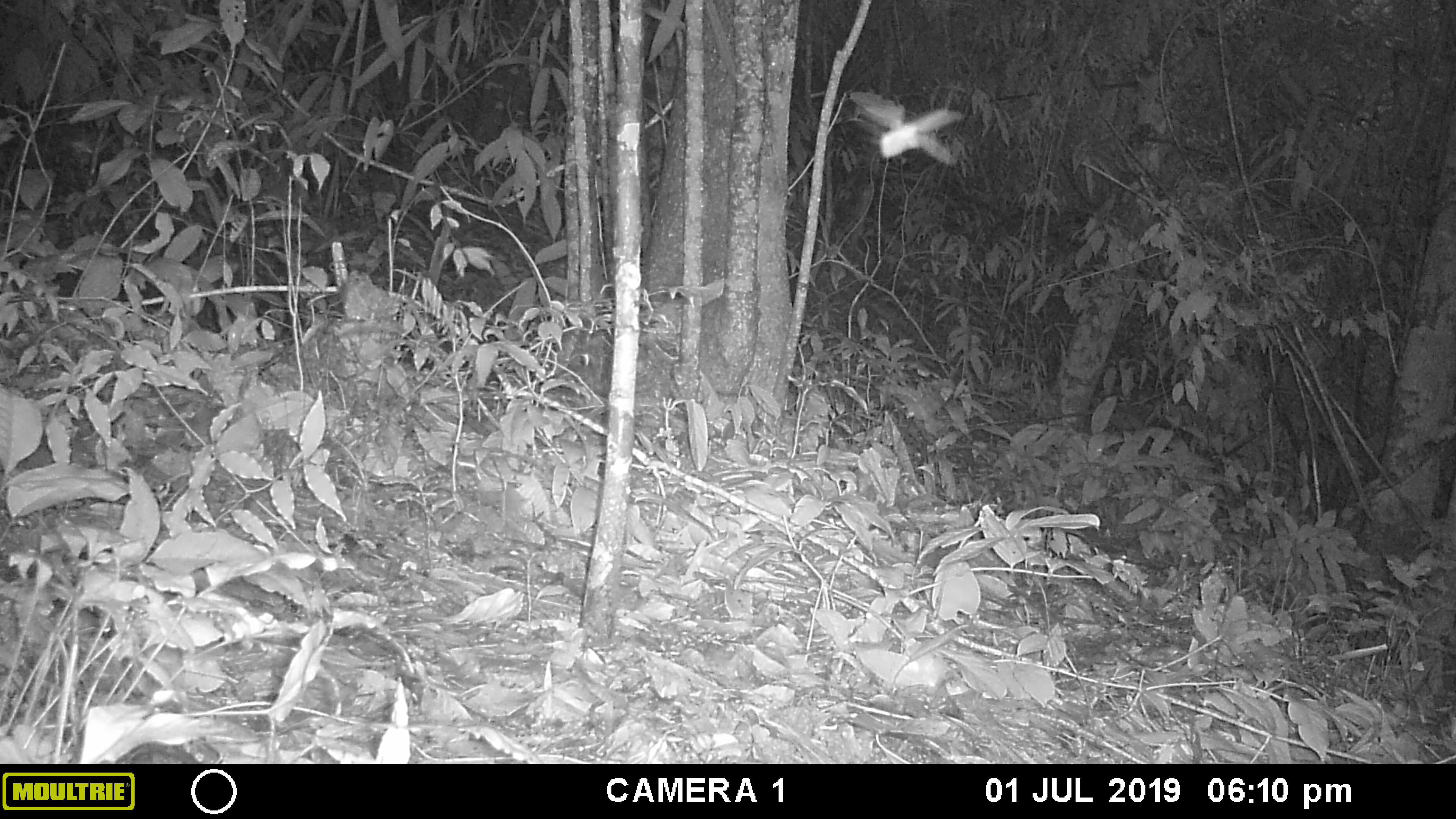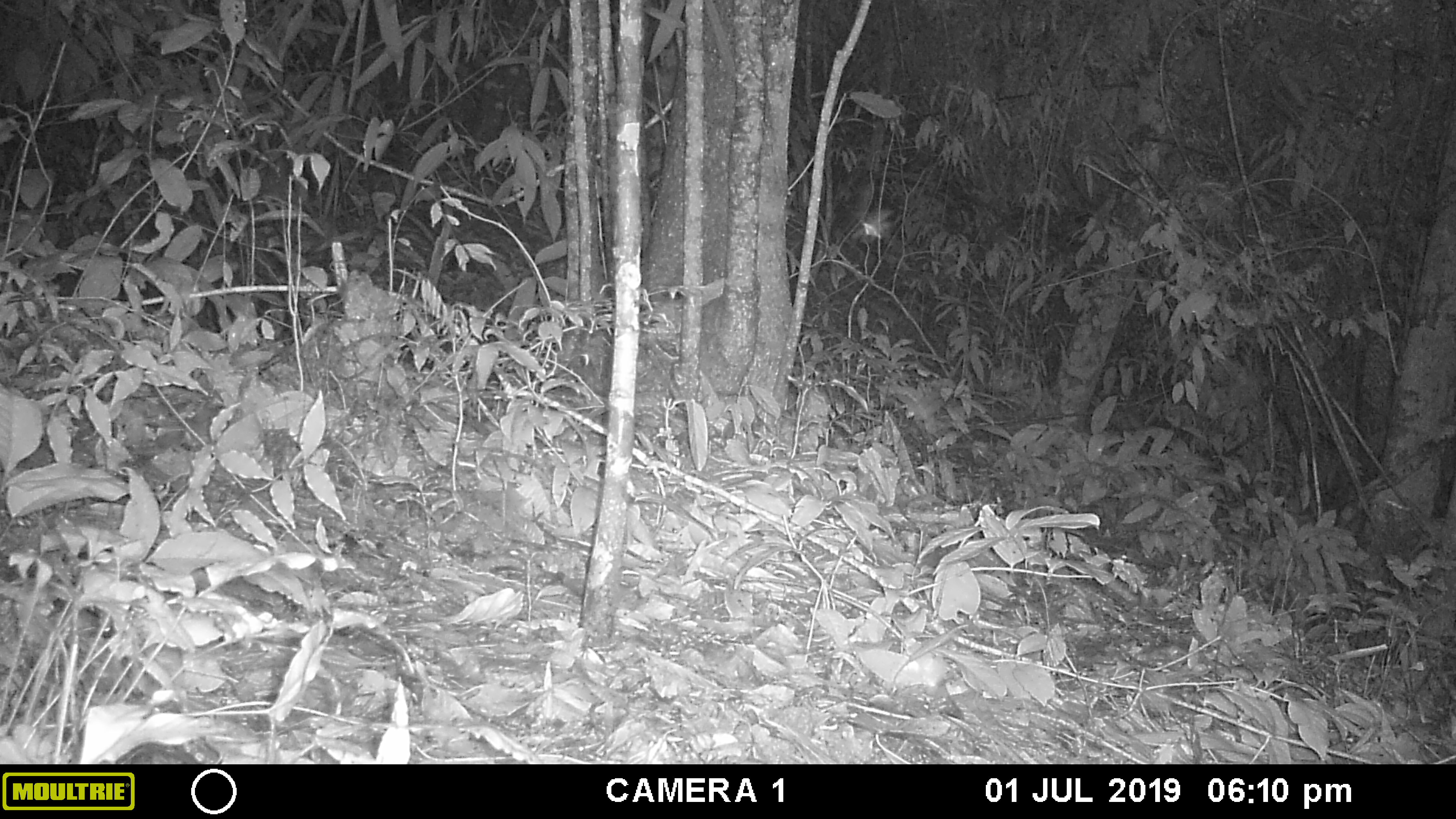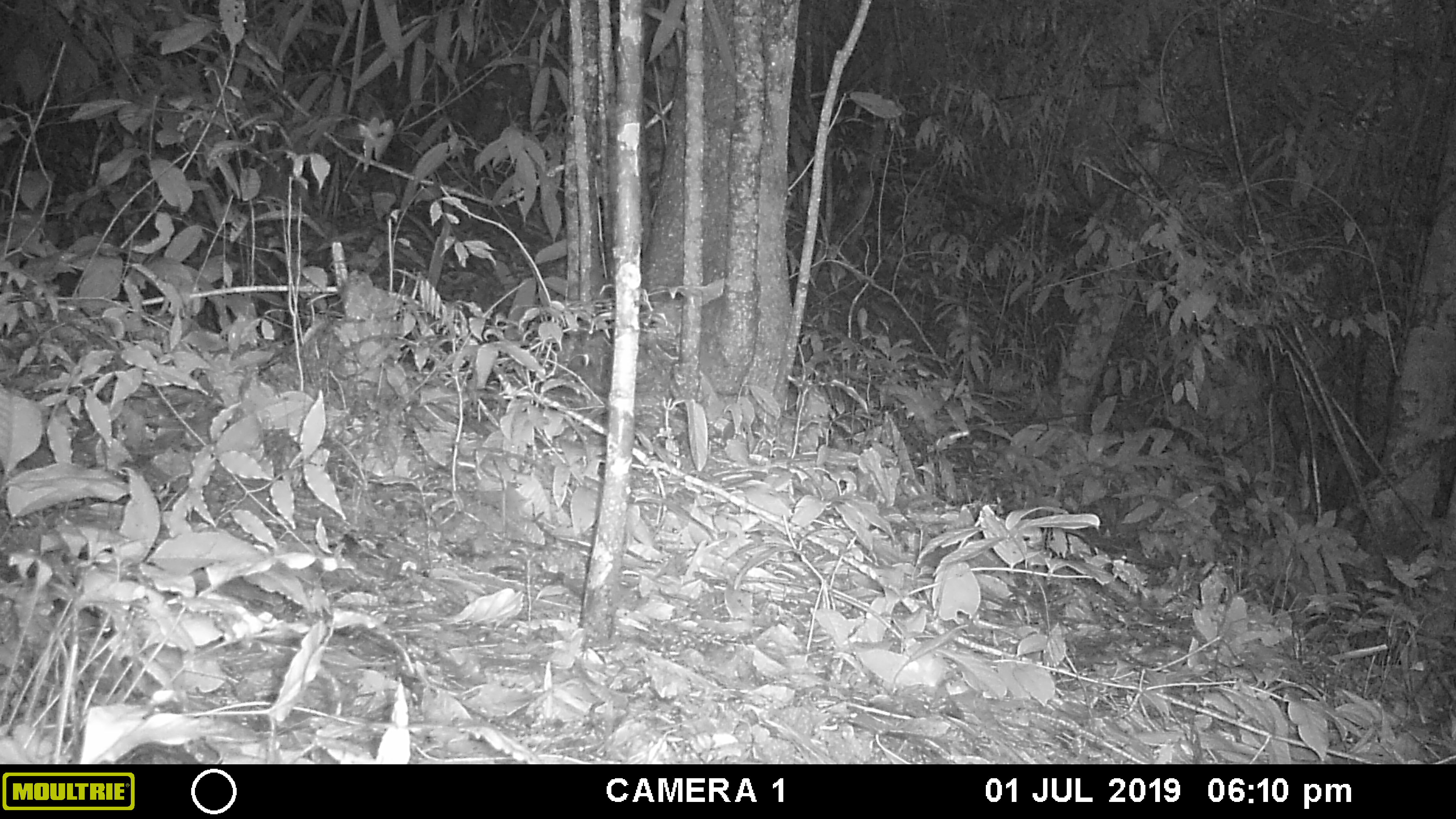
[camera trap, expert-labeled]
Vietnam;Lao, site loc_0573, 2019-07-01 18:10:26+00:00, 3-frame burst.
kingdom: Animalia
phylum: Arthropoda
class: Insecta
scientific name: Insecta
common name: insect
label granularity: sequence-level